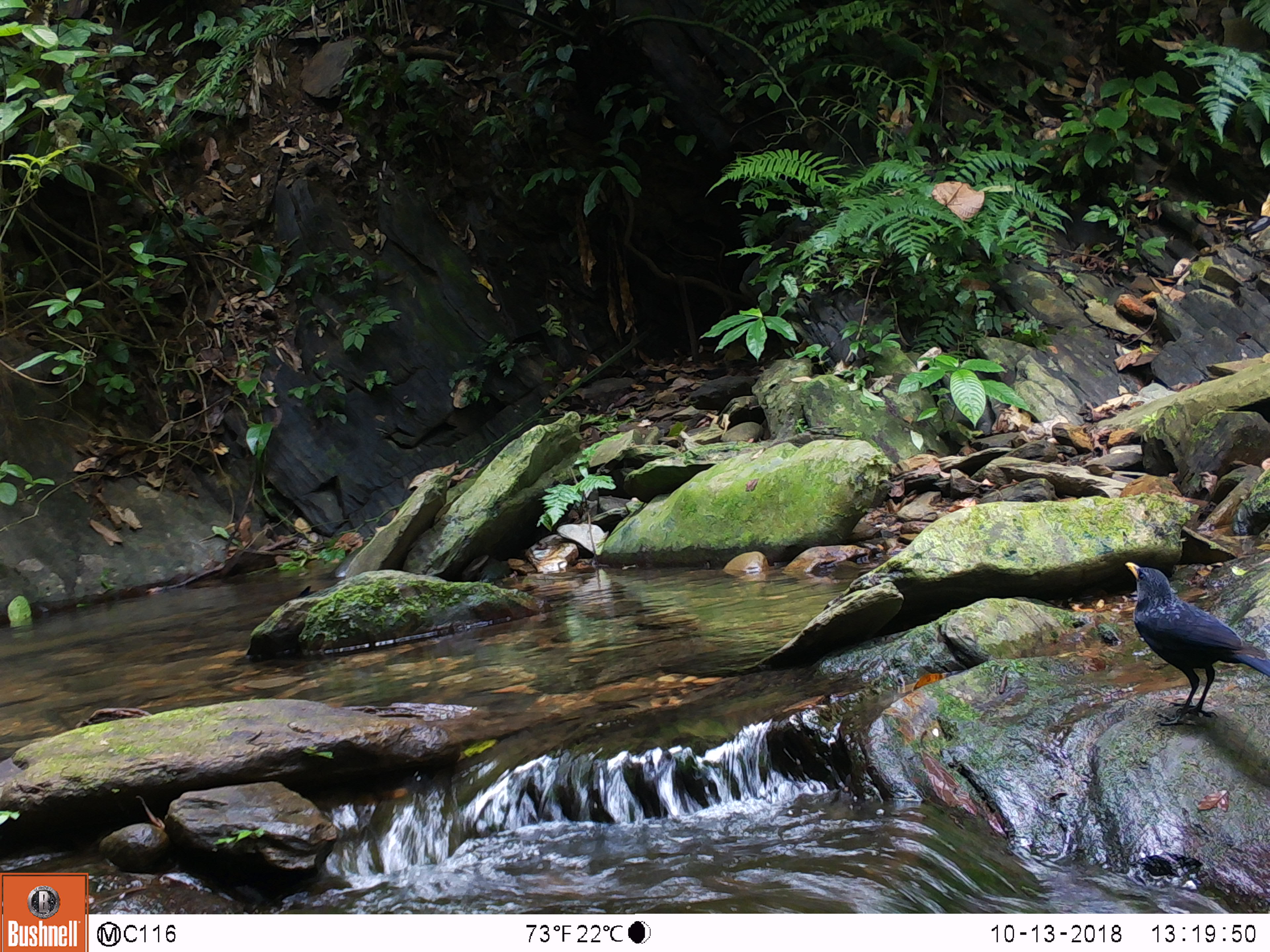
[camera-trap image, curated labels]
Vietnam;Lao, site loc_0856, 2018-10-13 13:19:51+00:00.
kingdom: Animalia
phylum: Chordata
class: Aves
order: Passeriformes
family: Muscicapidae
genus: Myophonus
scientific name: Myophonus caeruleus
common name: blue whistling thrush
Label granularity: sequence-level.